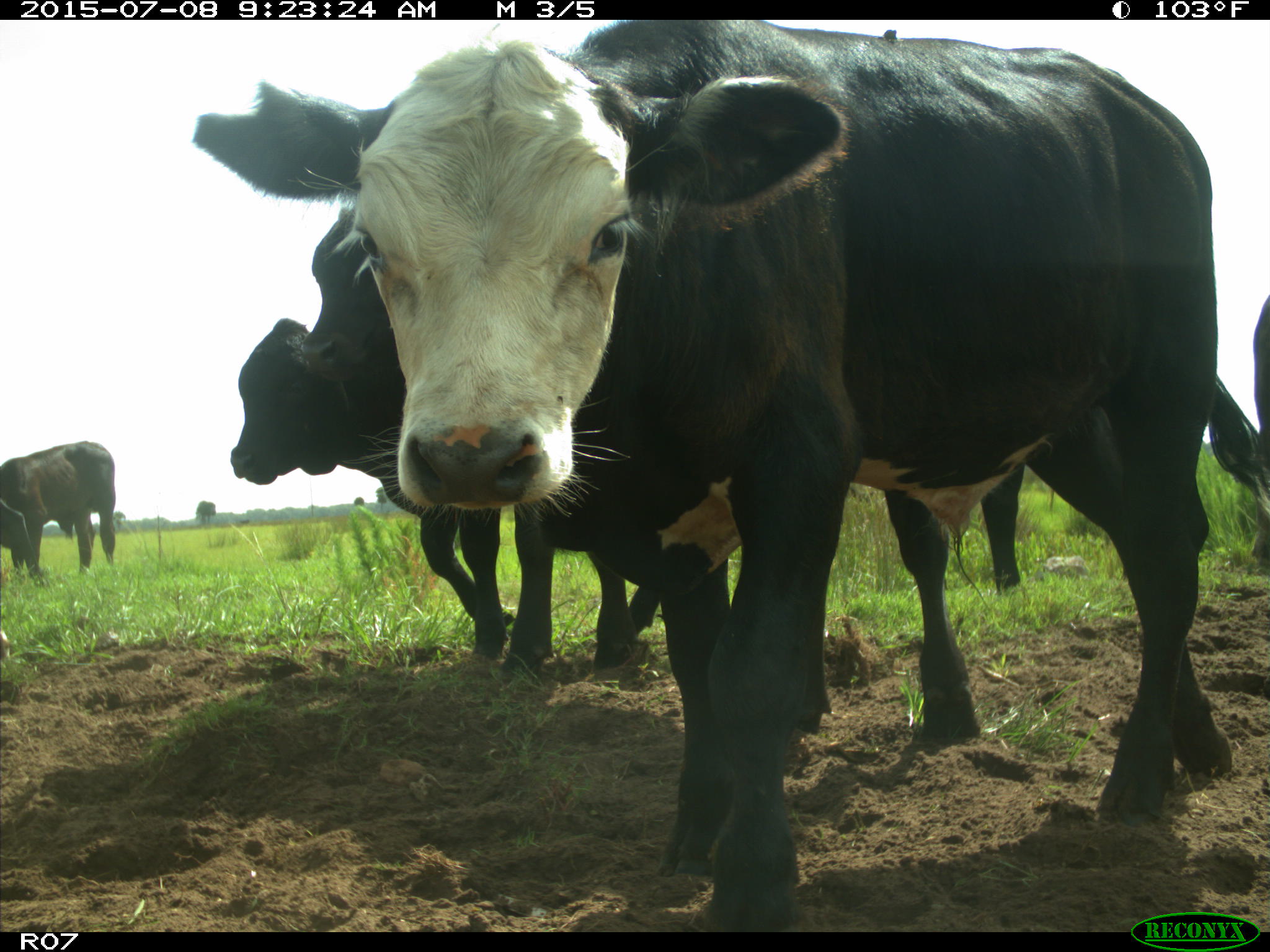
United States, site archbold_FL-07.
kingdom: Animalia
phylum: Chordata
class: Mammalia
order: Artiodactyla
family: Bovidae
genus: Bos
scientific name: Bos taurus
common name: domestic cow